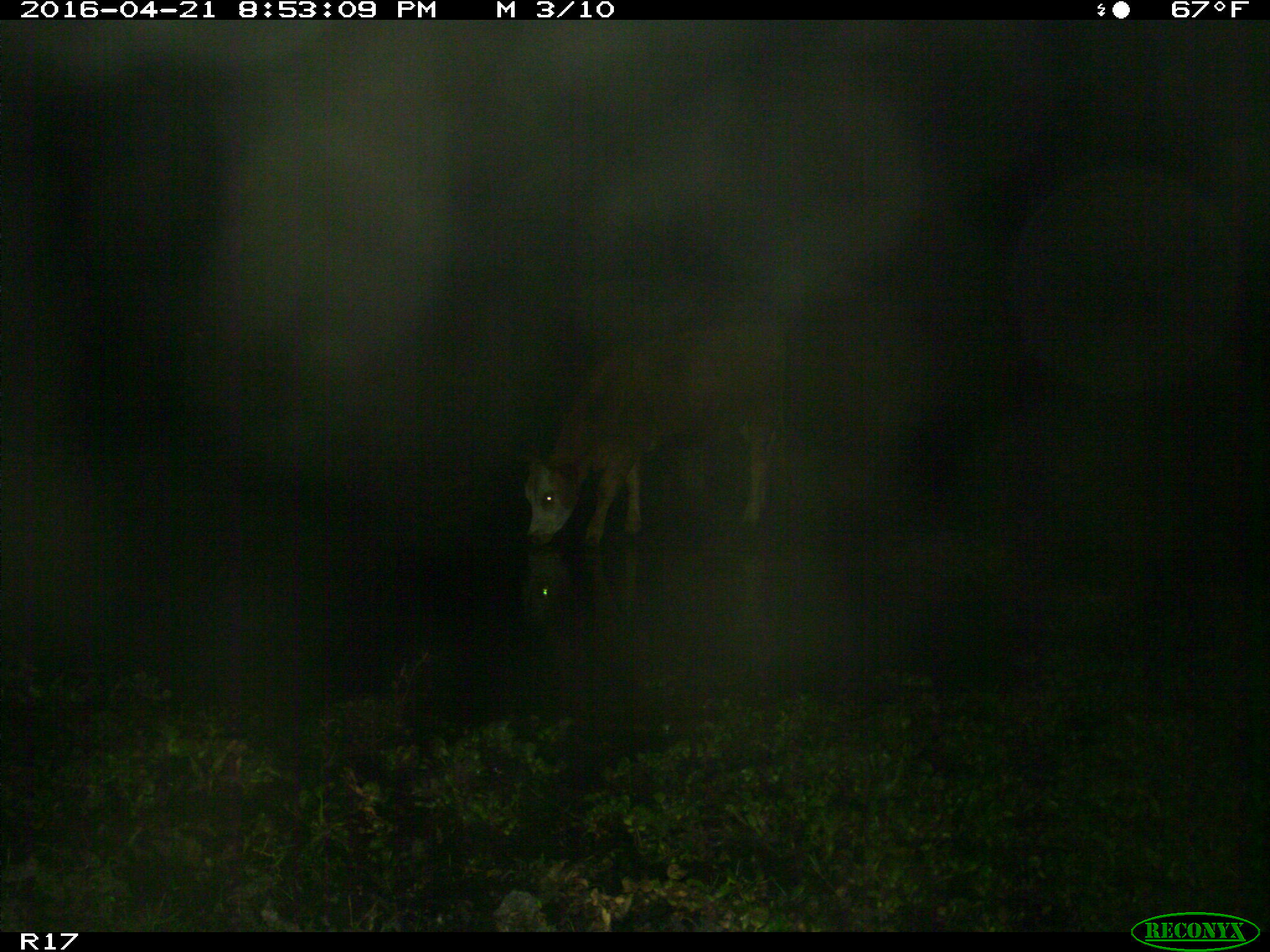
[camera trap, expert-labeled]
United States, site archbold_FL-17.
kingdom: Animalia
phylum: Chordata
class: Mammalia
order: Artiodactyla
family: Bovidae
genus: Bos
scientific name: Bos taurus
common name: domestic cow